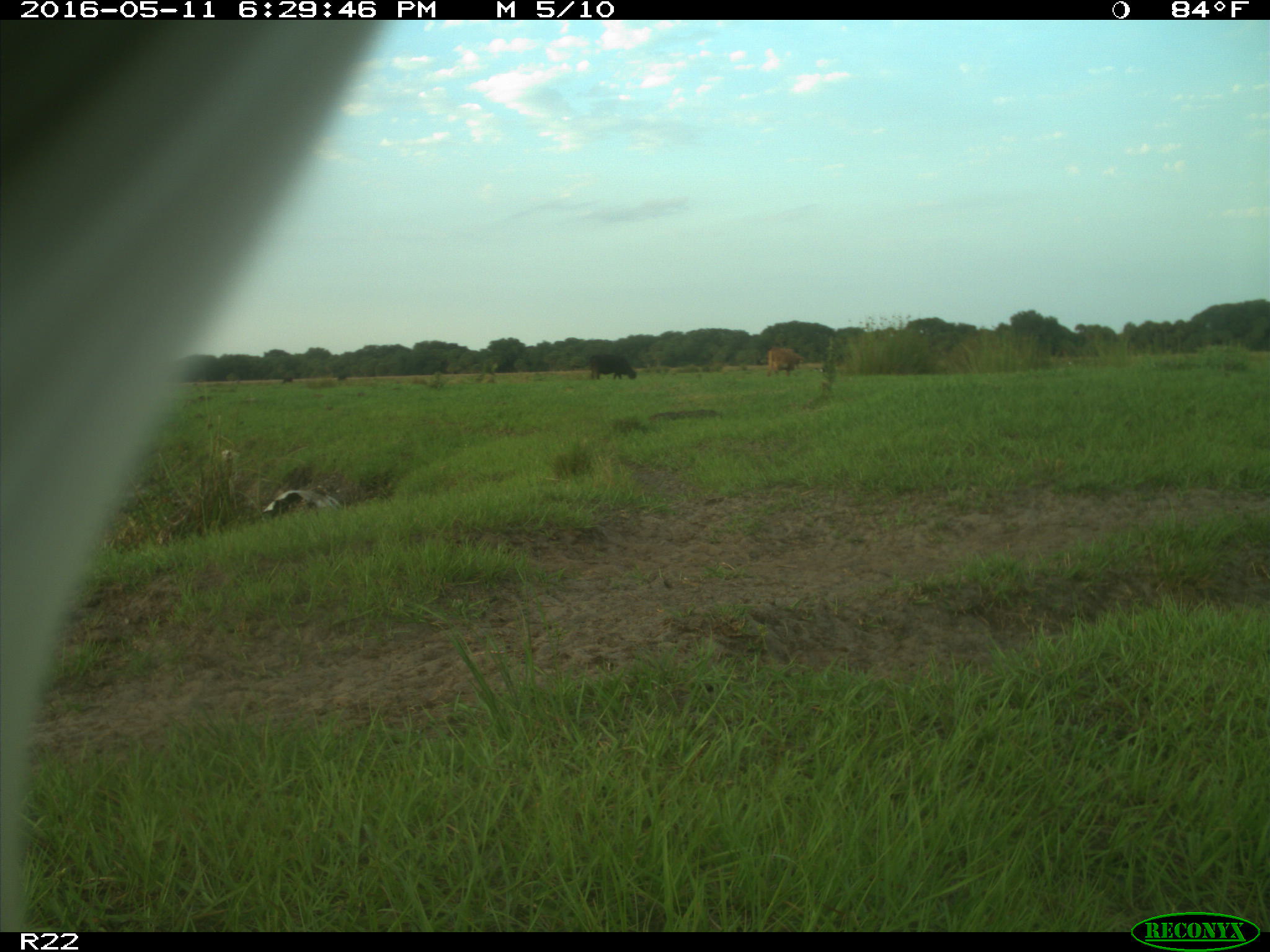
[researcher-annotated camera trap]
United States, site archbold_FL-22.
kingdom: Animalia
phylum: Chordata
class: Mammalia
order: Artiodactyla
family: Bovidae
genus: Bos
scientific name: Bos taurus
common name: domestic cow